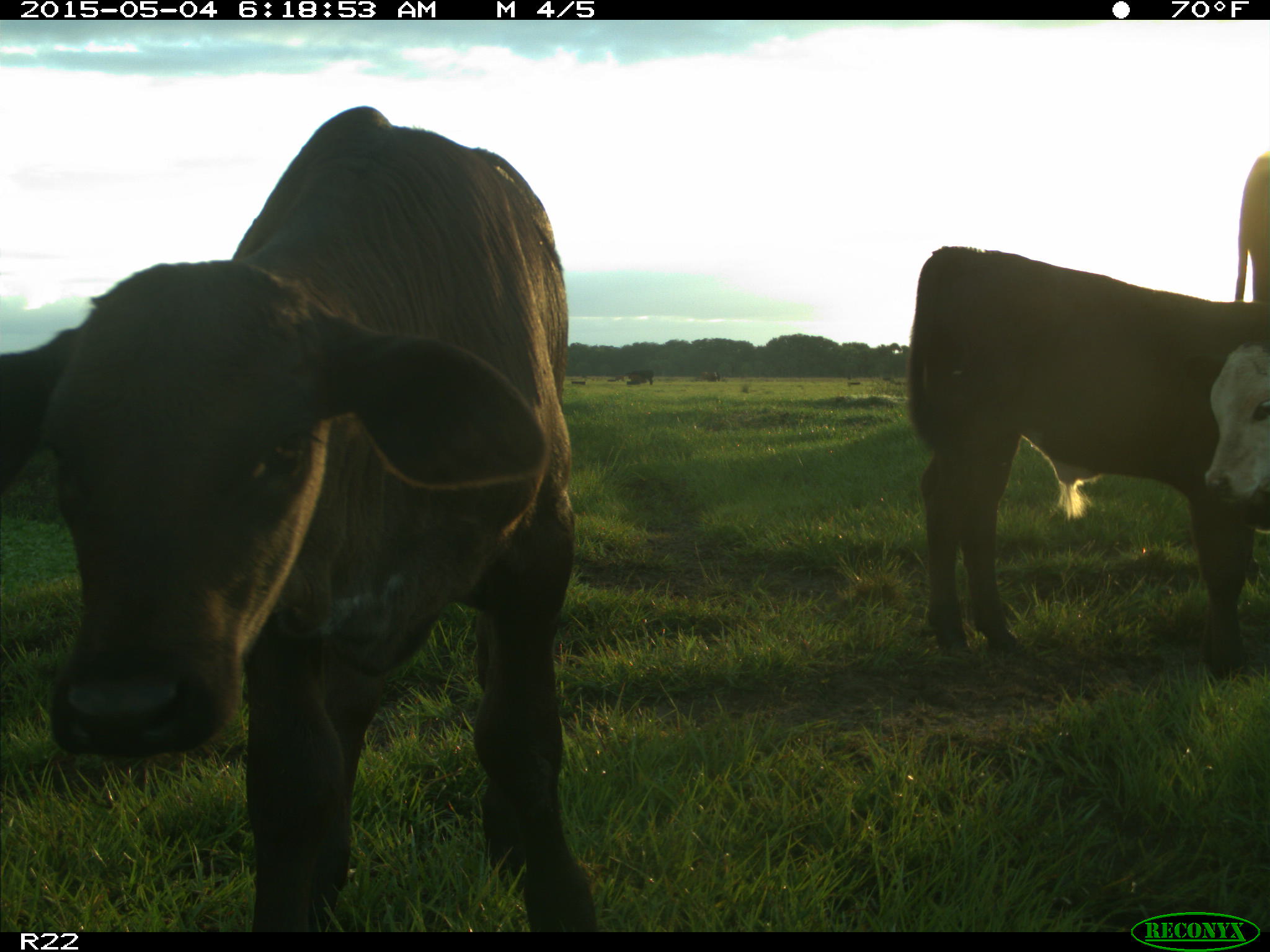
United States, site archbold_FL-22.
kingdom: Animalia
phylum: Chordata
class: Mammalia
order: Artiodactyla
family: Bovidae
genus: Bos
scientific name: Bos taurus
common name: domestic cow